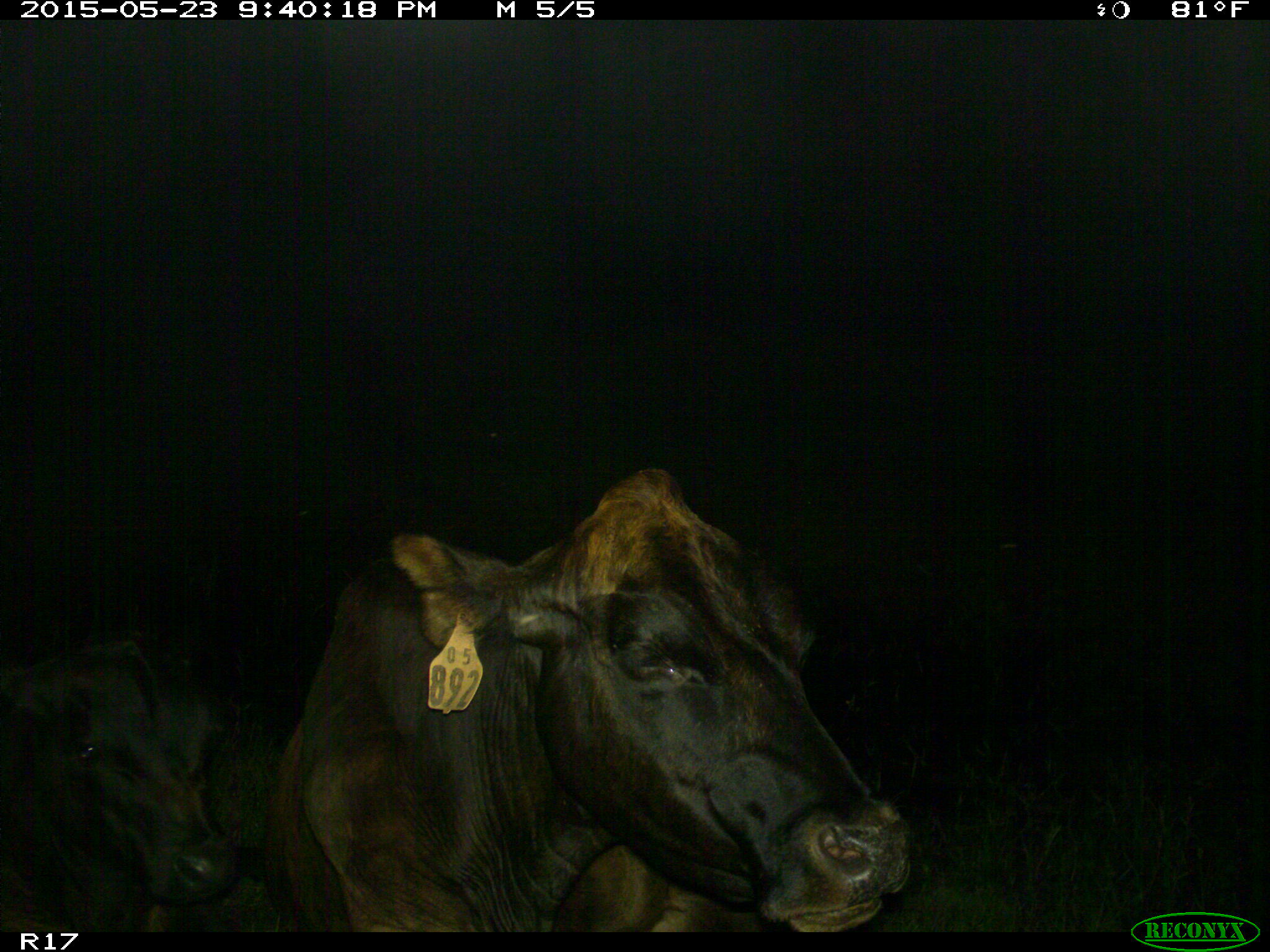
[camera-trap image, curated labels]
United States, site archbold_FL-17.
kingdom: Animalia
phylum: Chordata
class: Mammalia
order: Artiodactyla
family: Bovidae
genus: Bos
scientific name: Bos taurus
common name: domestic cow